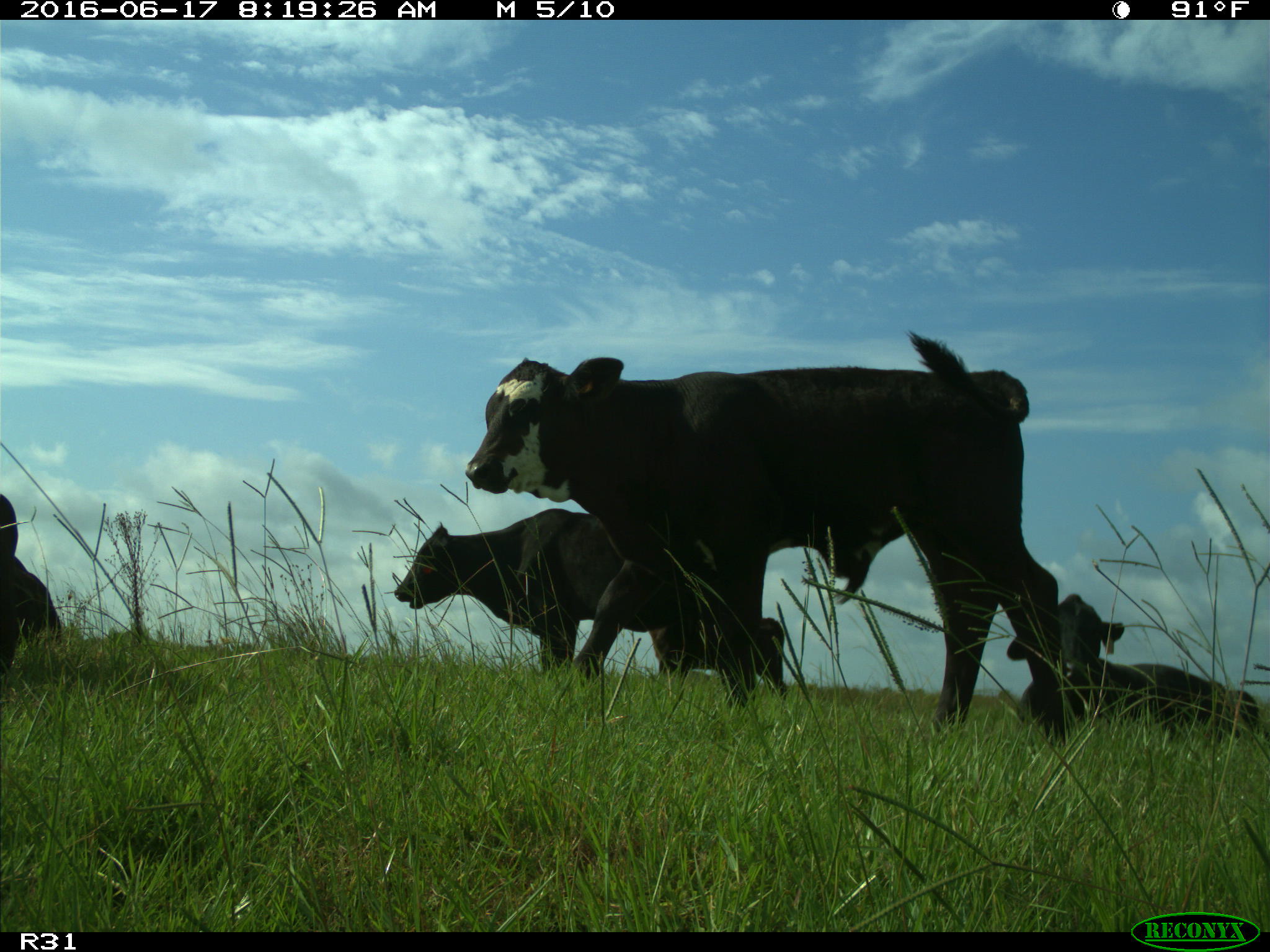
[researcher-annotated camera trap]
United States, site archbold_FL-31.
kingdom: Animalia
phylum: Chordata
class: Mammalia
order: Artiodactyla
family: Bovidae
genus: Bos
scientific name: Bos taurus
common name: domestic cow